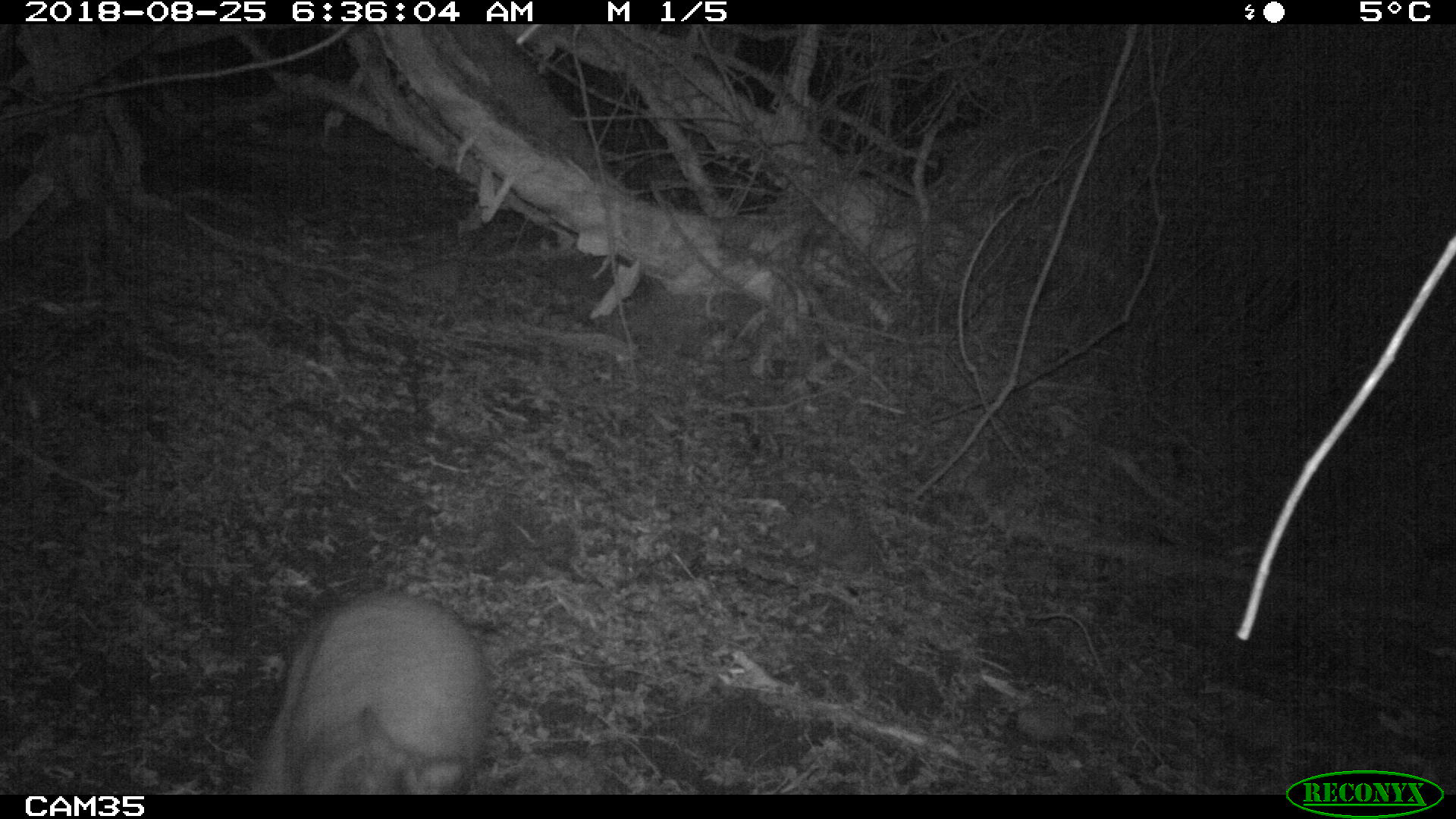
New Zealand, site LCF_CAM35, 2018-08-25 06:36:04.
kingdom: Animalia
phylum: Chordata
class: Mammalia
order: Diprotodontia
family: Macropodidae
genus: Notamacropus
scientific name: Notamacropus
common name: wallaby